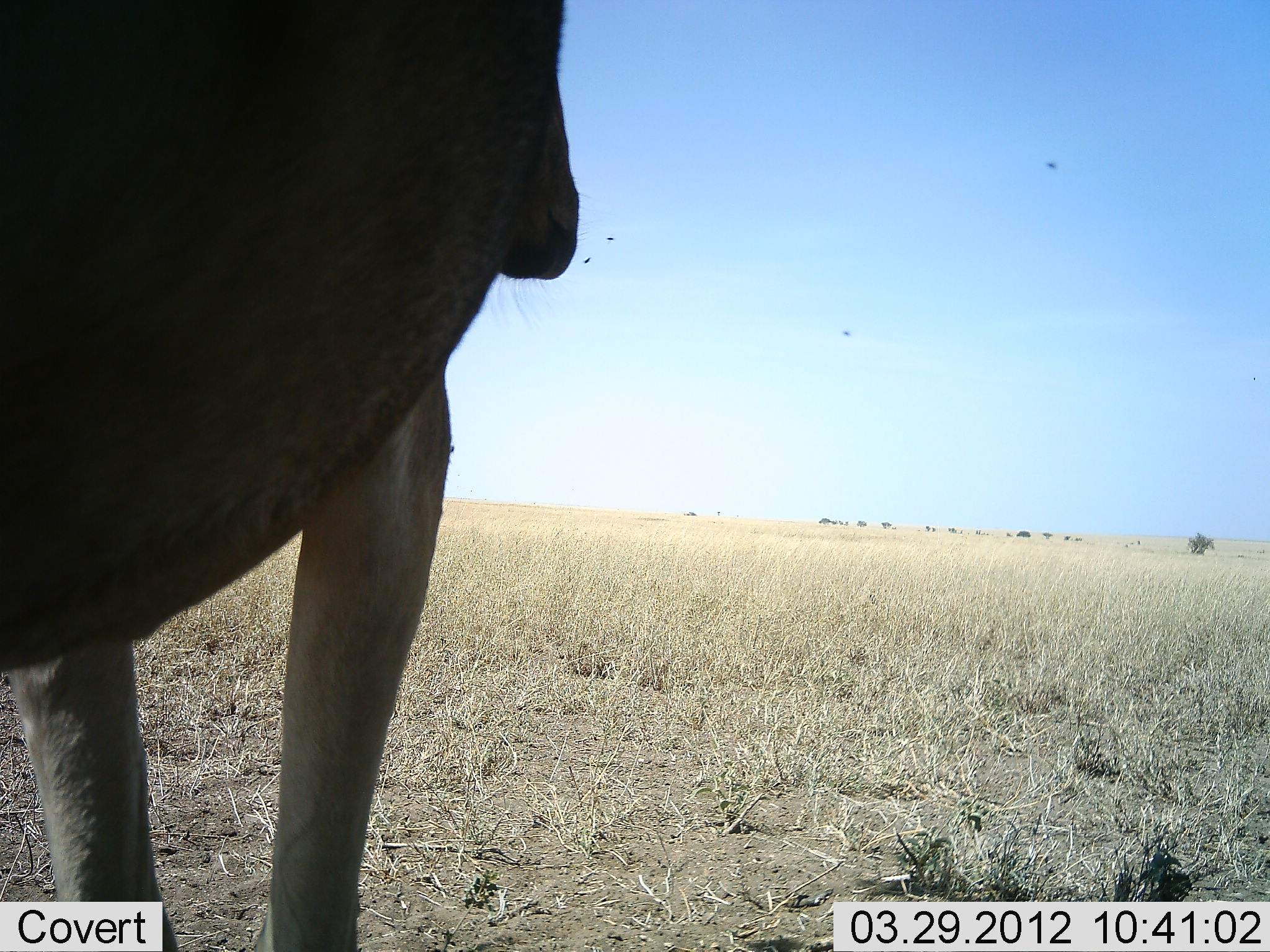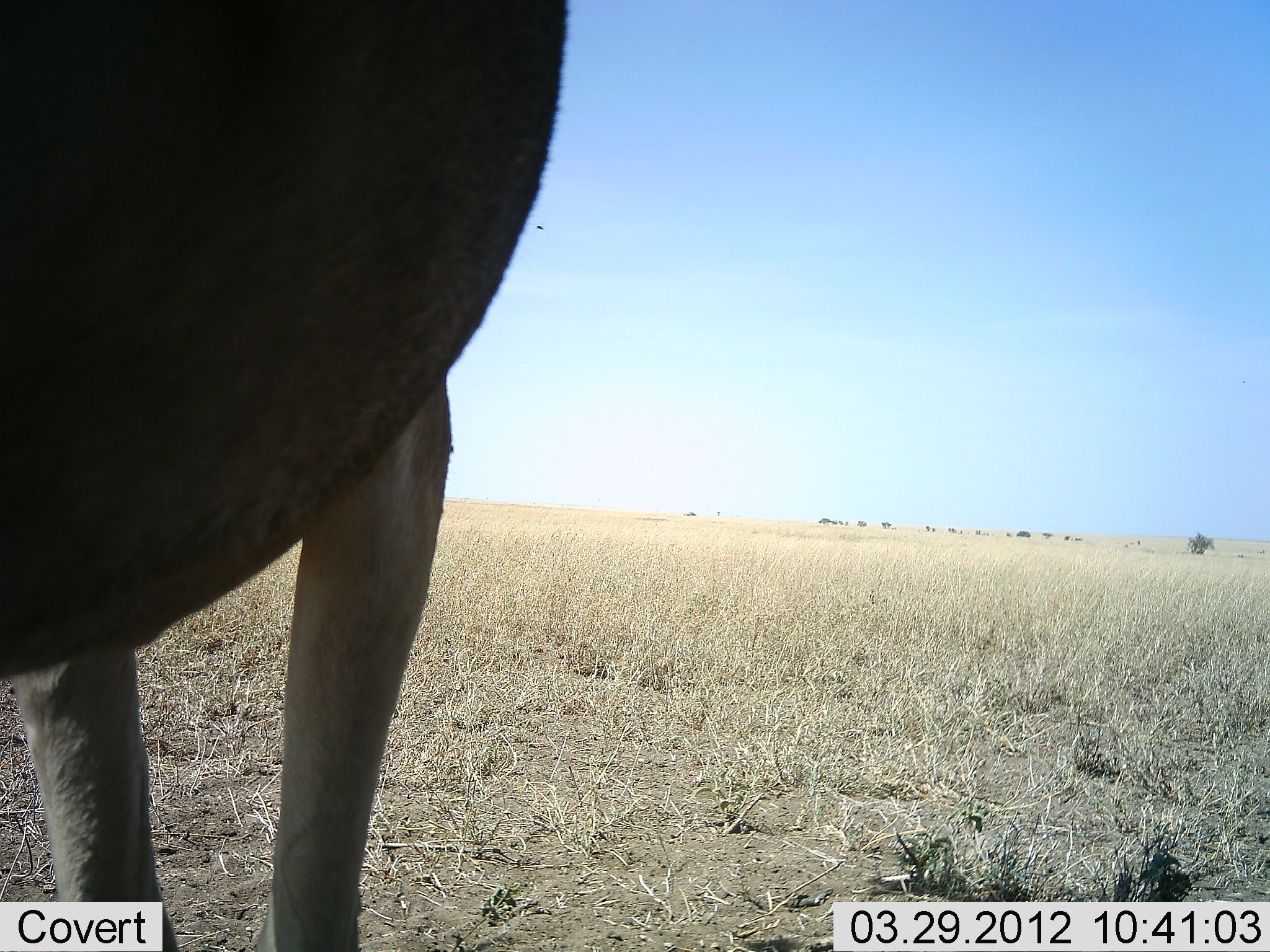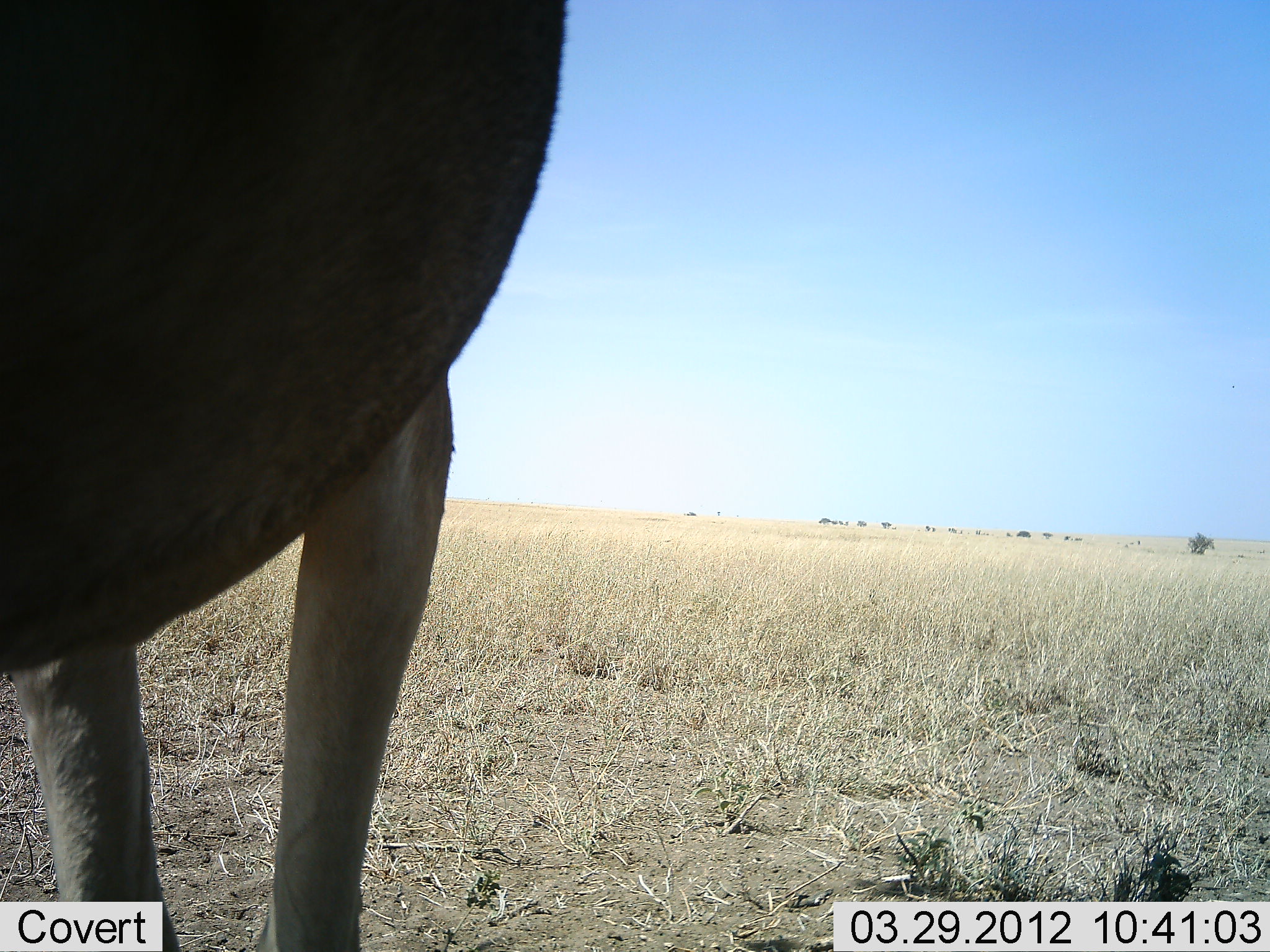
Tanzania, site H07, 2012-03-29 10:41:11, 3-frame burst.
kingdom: Animalia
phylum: Chordata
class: Mammalia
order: Artiodactyla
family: Bovidae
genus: Alcelaphus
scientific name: Alcelaphus buselaphus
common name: hartebeest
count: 1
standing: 100%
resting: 0%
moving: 0%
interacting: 0%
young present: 0%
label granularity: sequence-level